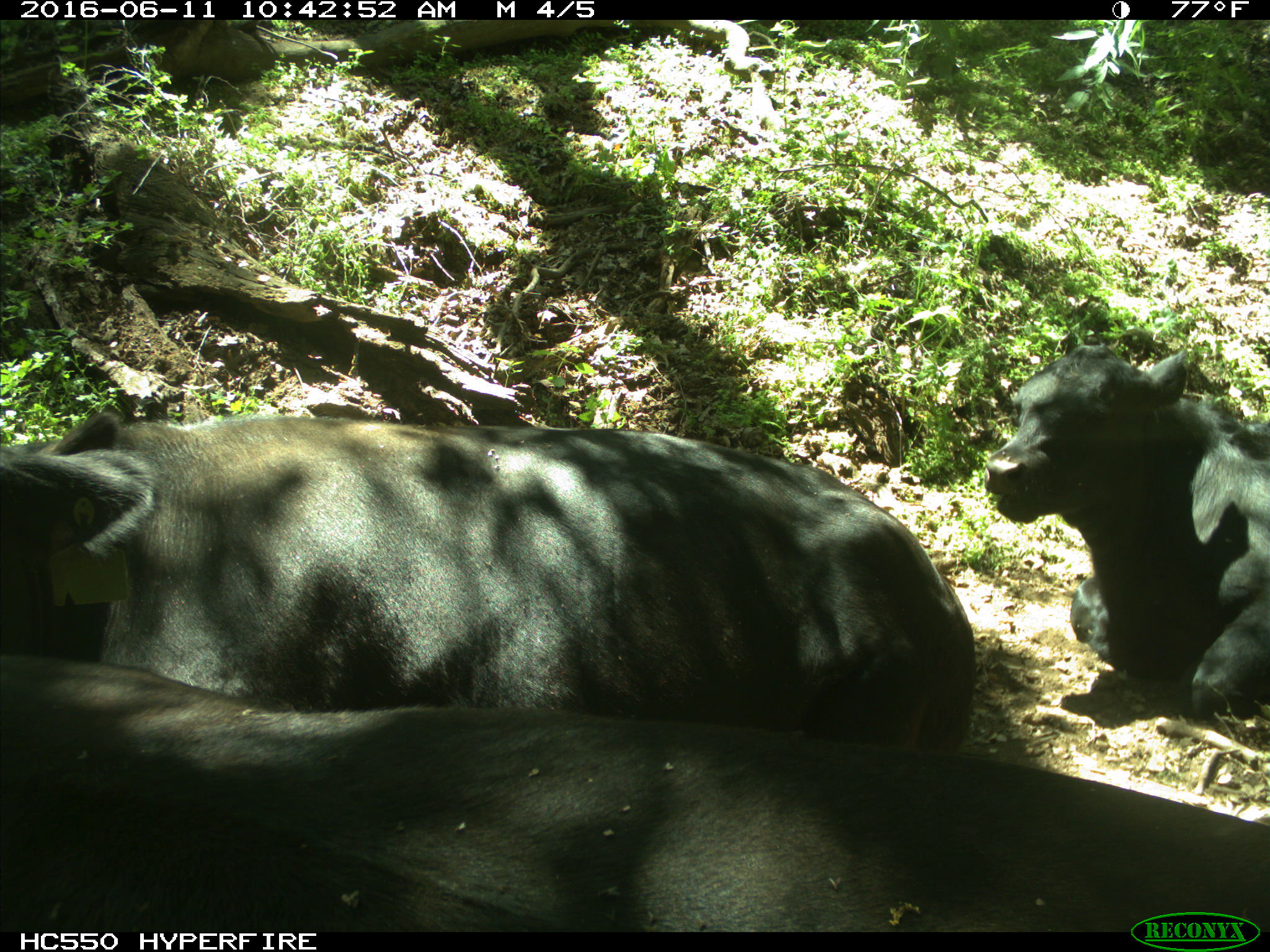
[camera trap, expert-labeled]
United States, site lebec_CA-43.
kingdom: Animalia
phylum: Chordata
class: Mammalia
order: Artiodactyla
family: Bovidae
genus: Bos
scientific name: Bos taurus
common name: domestic cow